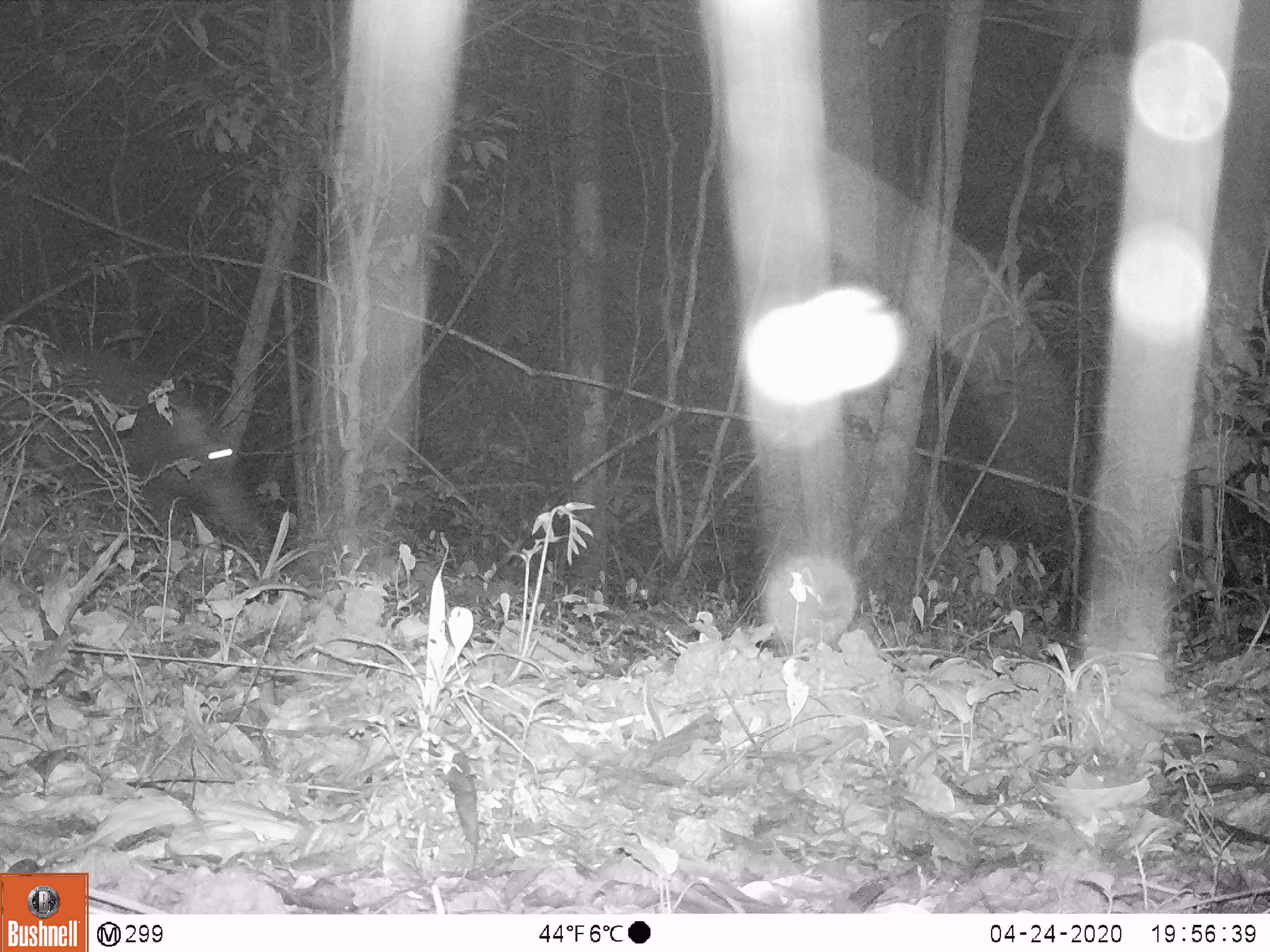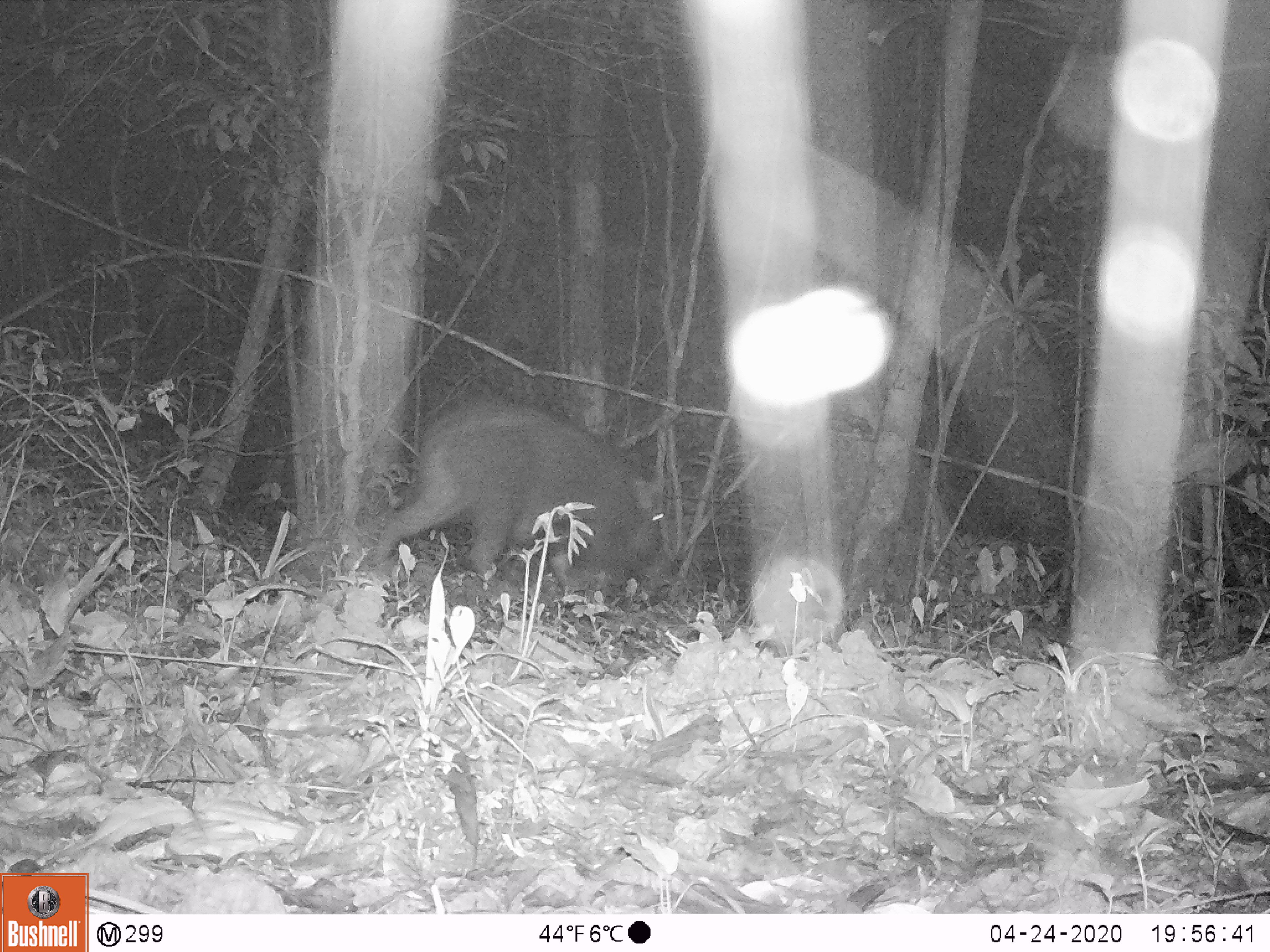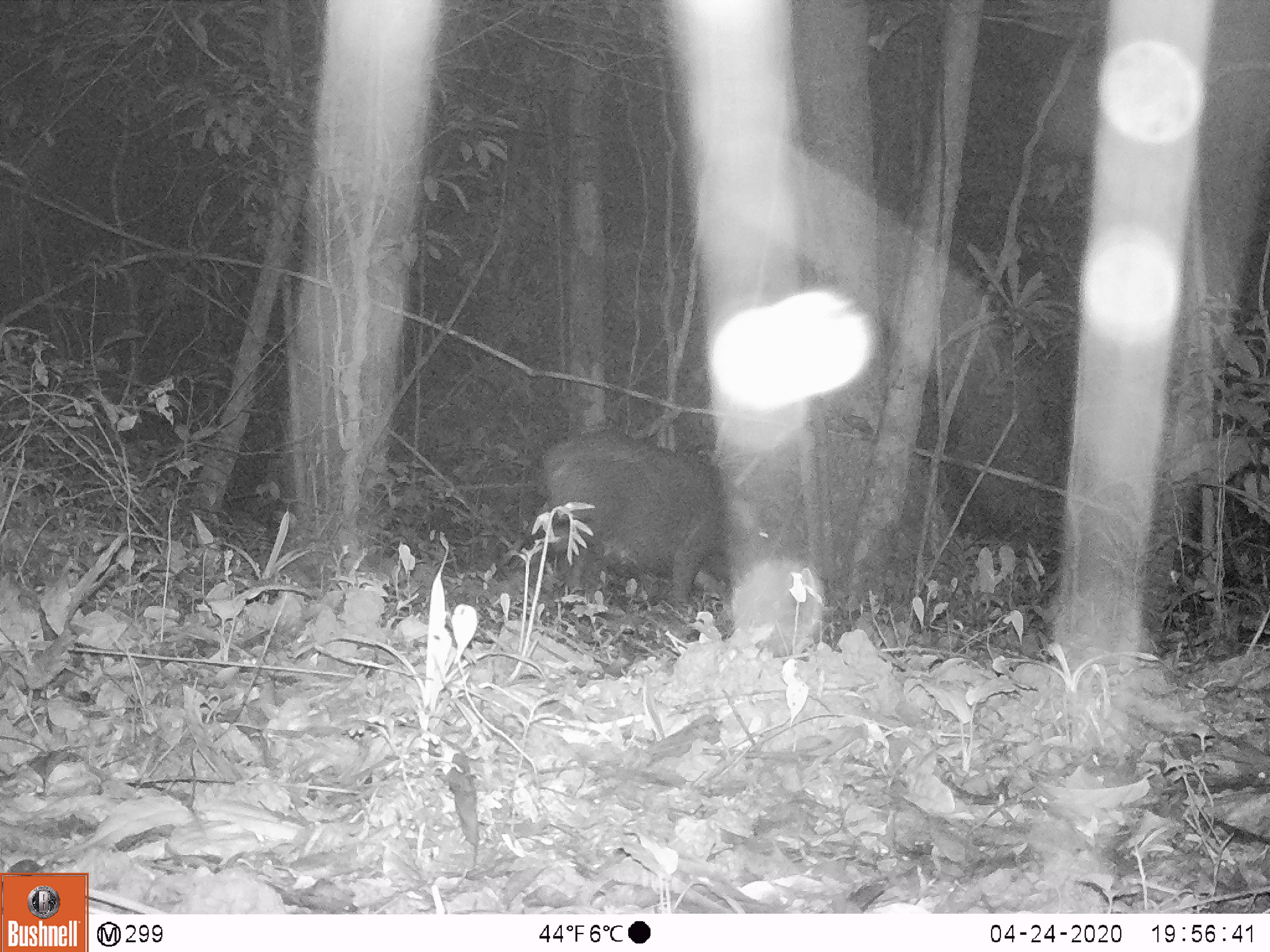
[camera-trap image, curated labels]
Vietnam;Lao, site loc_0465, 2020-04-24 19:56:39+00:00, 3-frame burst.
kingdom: Animalia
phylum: Chordata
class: Mammalia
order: Artiodactyla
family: Suidae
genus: Sus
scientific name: Sus scrofa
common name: eurasian wild pig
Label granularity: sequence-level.